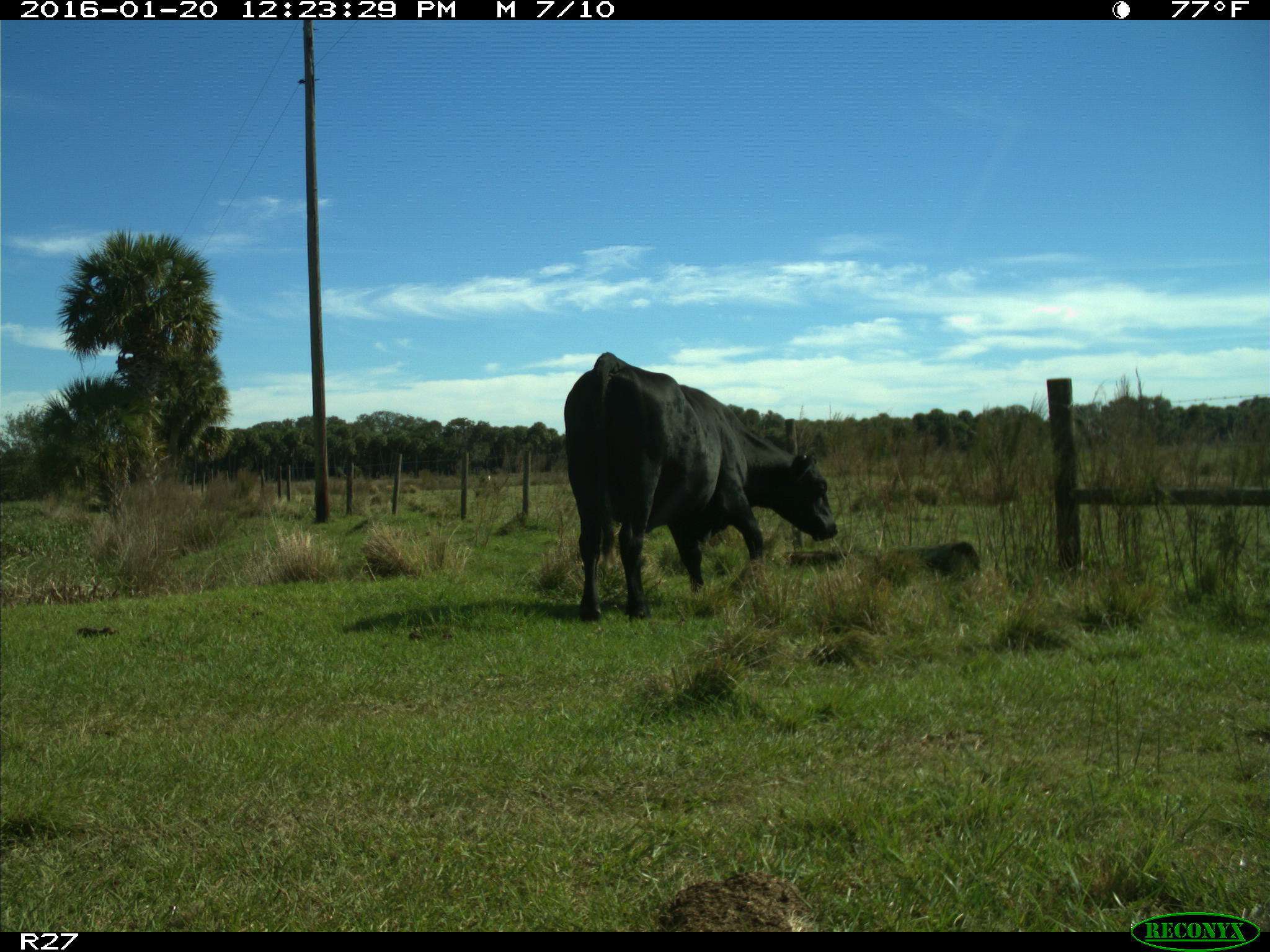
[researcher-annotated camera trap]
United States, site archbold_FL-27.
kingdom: Animalia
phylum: Chordata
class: Mammalia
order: Artiodactyla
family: Bovidae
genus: Bos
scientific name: Bos taurus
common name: domestic cow